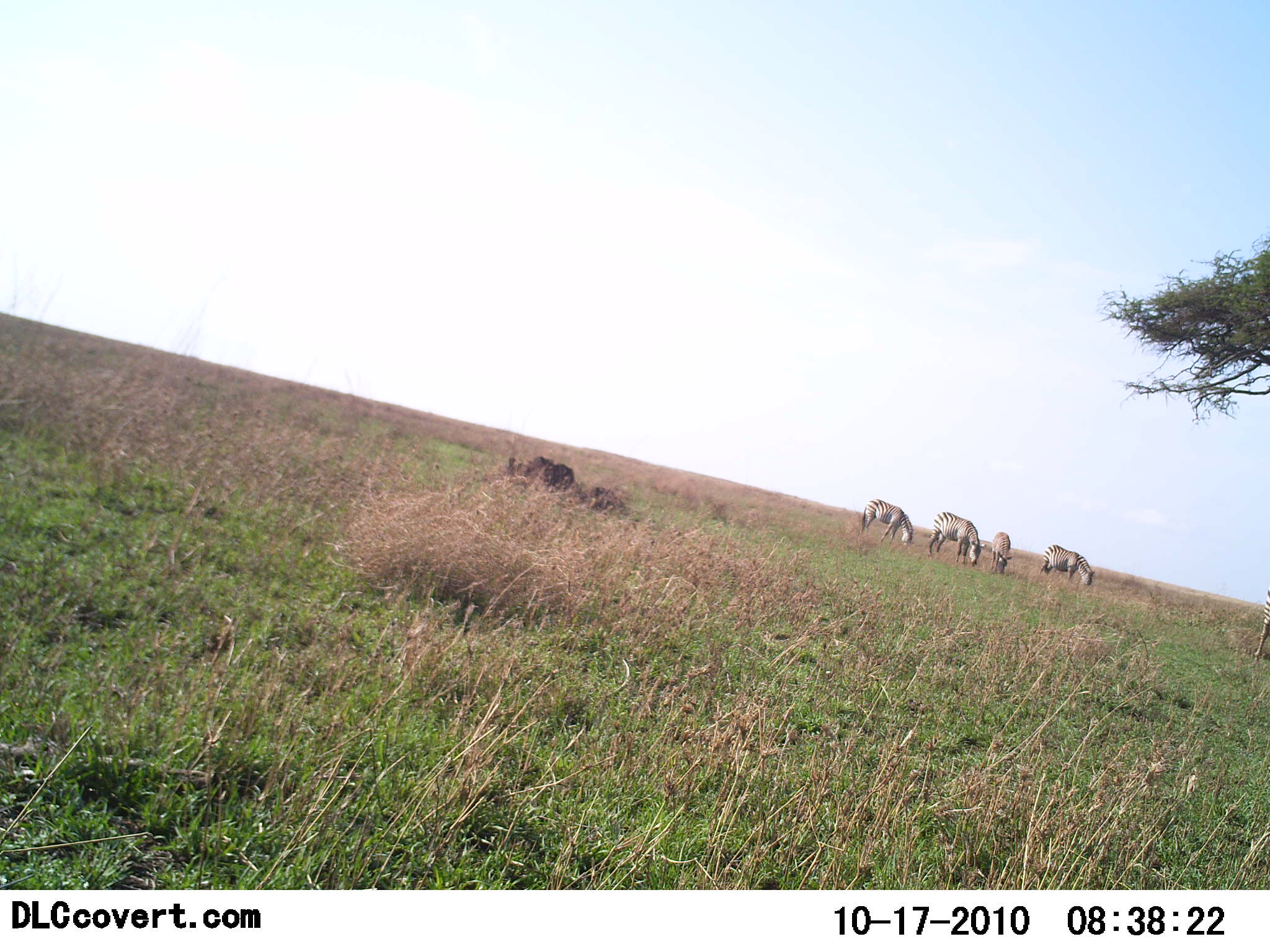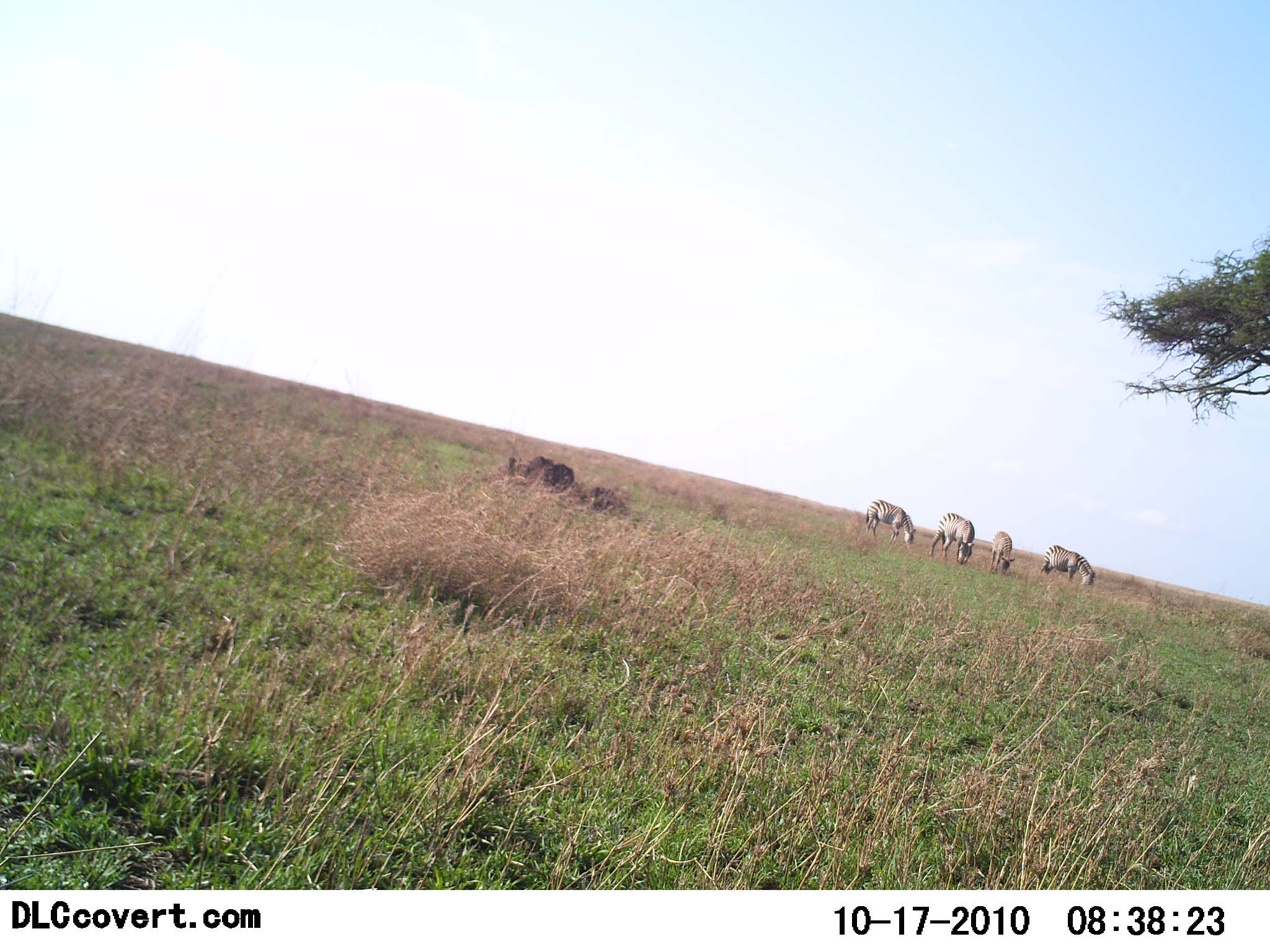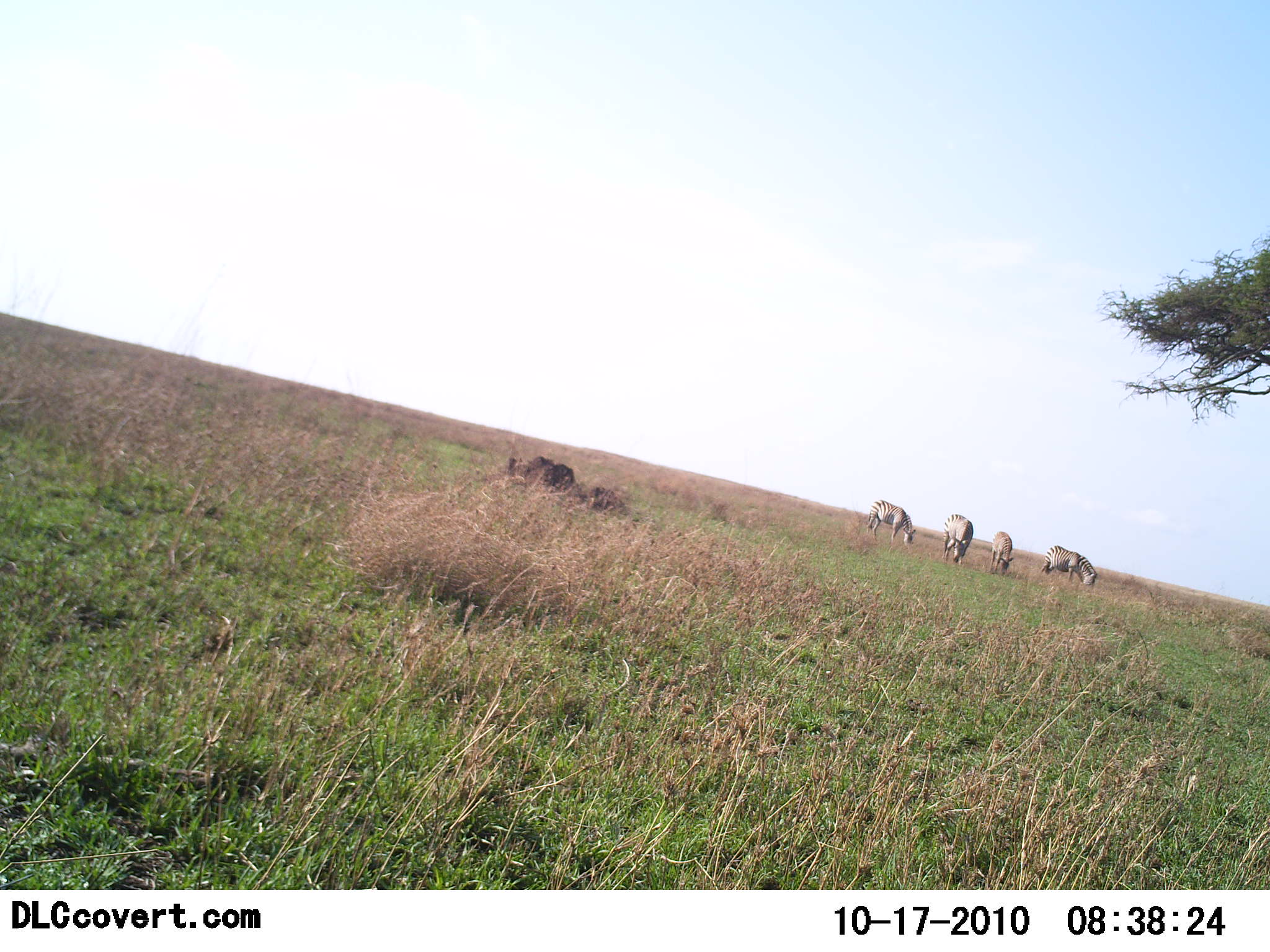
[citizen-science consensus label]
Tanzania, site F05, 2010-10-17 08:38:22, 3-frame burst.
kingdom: Animalia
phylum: Chordata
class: Mammalia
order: Perissodactyla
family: Equidae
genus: Equus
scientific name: Equus quagga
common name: plains zebra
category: zebra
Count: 5.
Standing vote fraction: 15%.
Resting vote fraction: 0%.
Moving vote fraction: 0%.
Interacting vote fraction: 0%.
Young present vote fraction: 0%.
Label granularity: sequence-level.